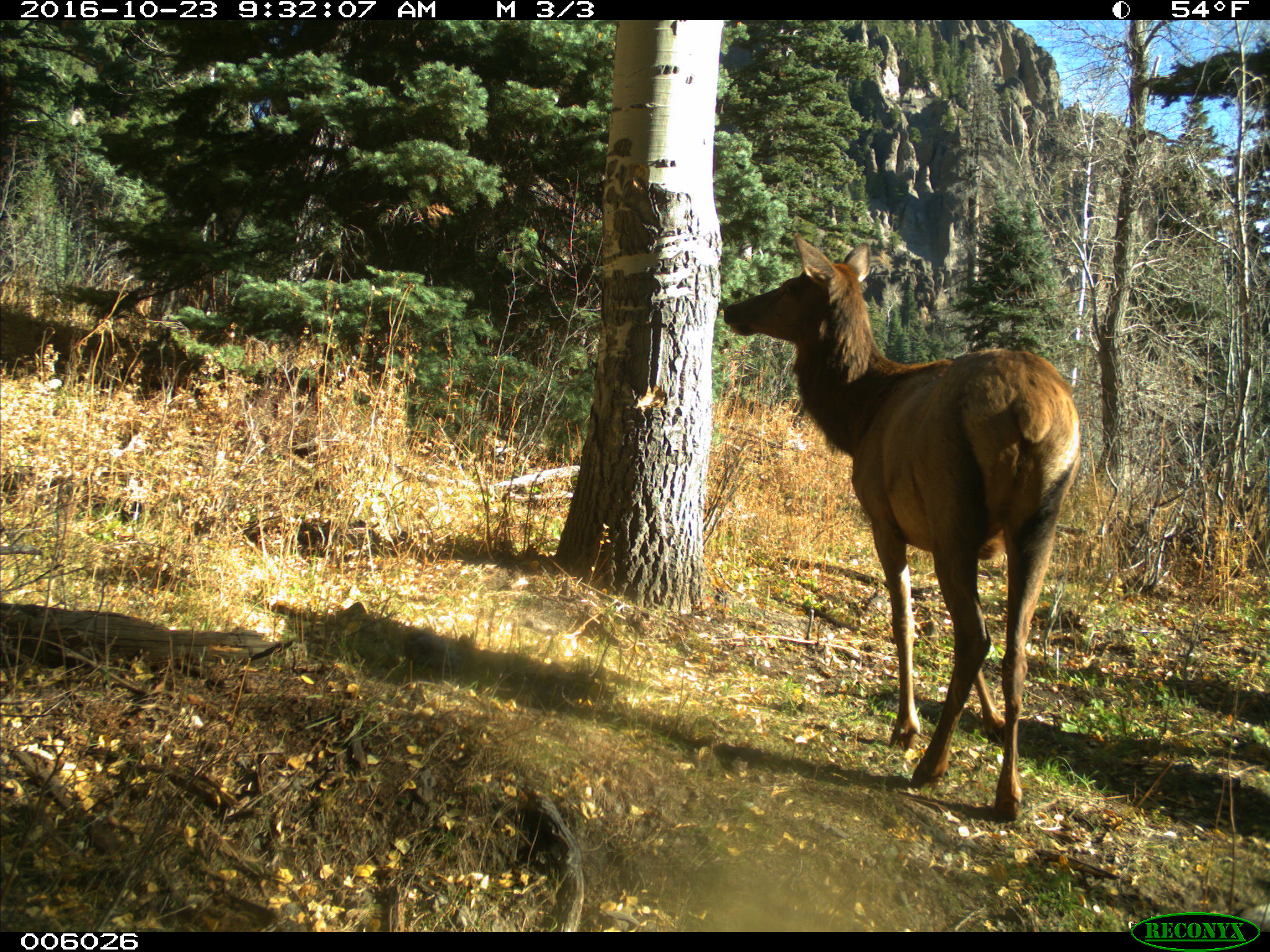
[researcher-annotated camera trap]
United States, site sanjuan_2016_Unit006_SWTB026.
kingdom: Animalia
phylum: Chordata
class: Mammalia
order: Artiodactyla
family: Cervidae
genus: Cervus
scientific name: Cervus elaphus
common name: red deer